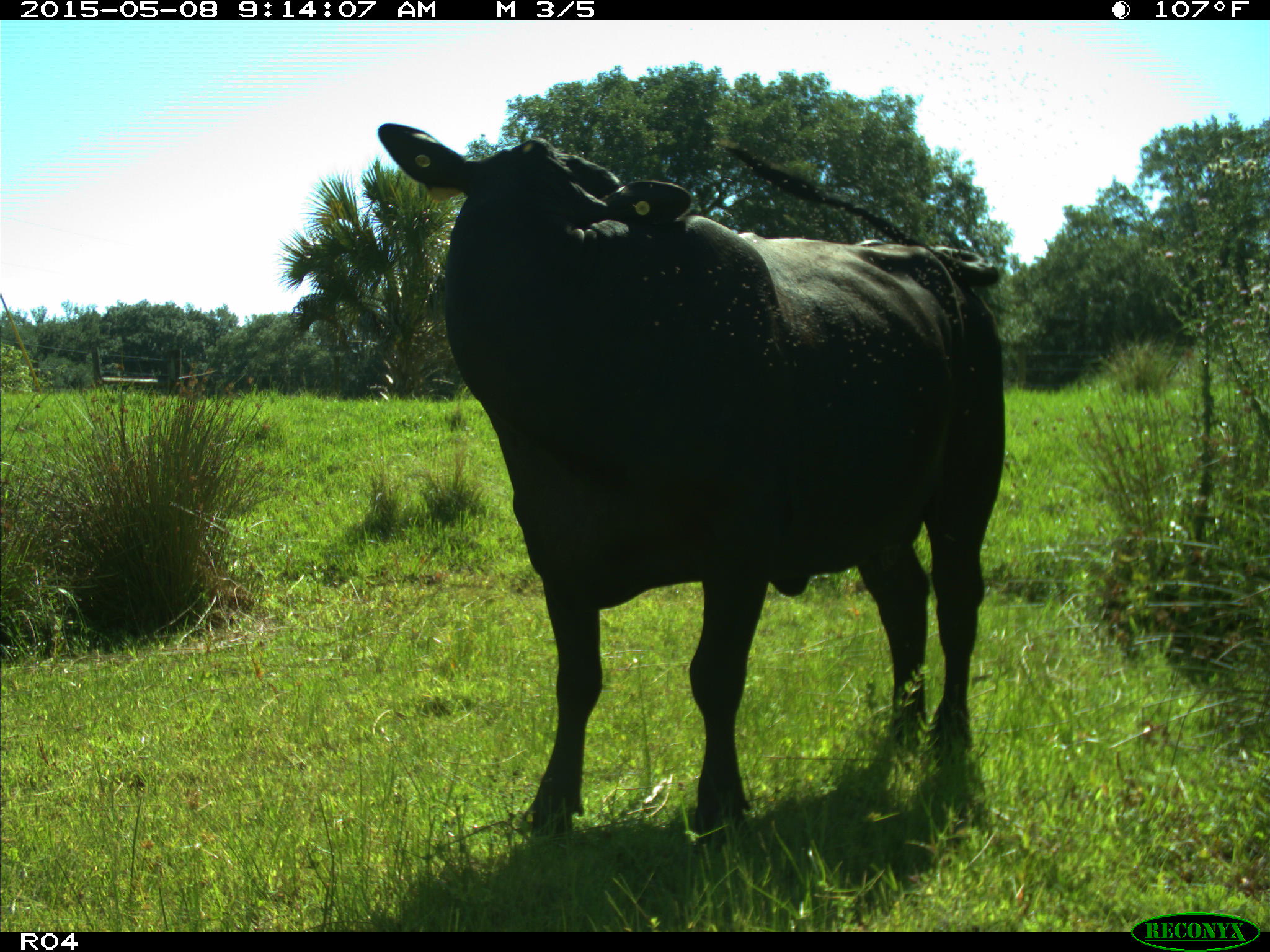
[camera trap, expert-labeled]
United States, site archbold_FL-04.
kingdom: Animalia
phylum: Chordata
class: Mammalia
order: Artiodactyla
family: Bovidae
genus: Bos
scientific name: Bos taurus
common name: domestic cow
Bos taurus (domestic cow).